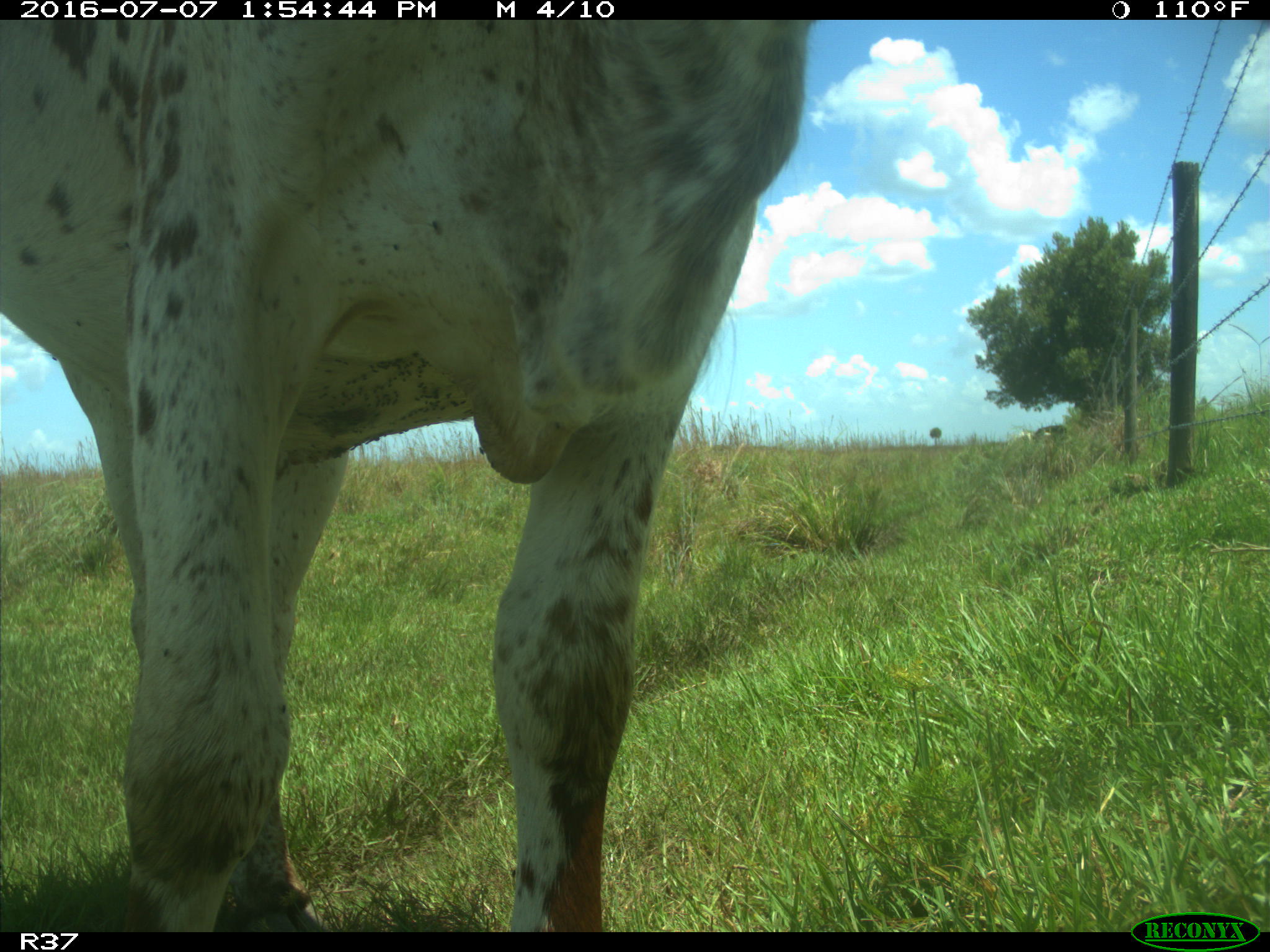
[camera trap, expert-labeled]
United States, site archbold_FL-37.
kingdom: Animalia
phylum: Chordata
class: Mammalia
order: Artiodactyla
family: Bovidae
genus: Bos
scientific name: Bos taurus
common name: domestic cow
Bos taurus (domestic cow).